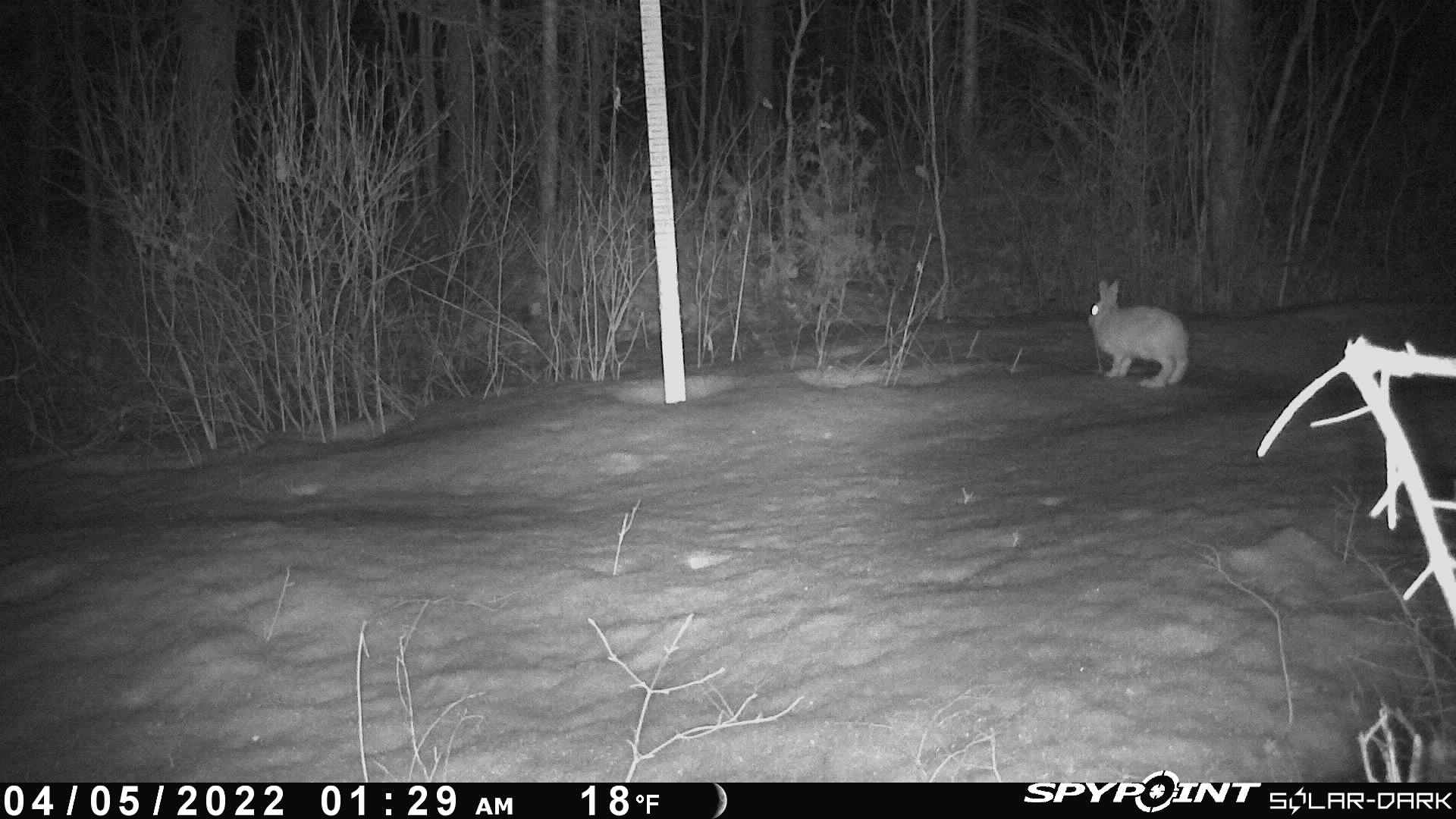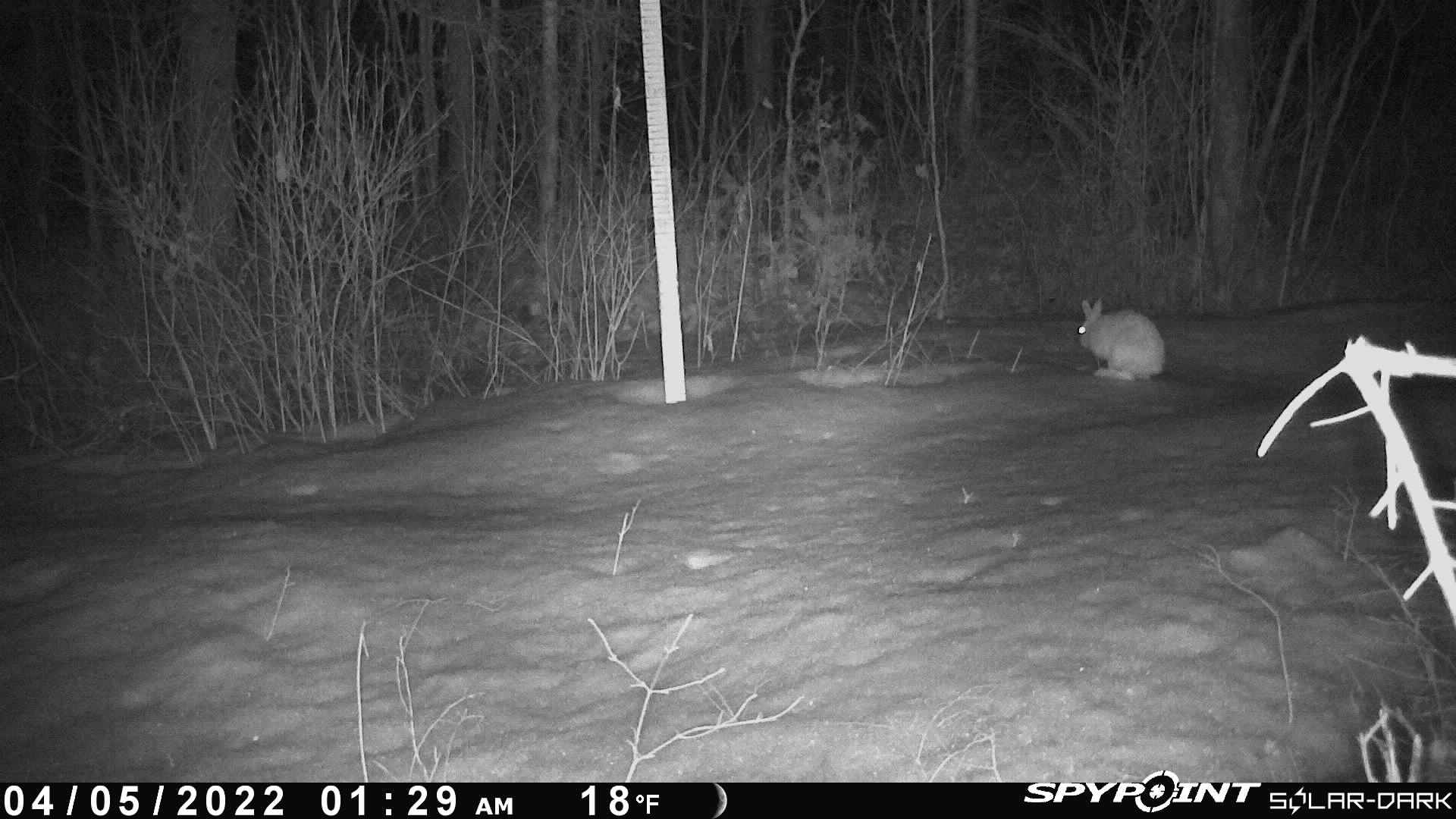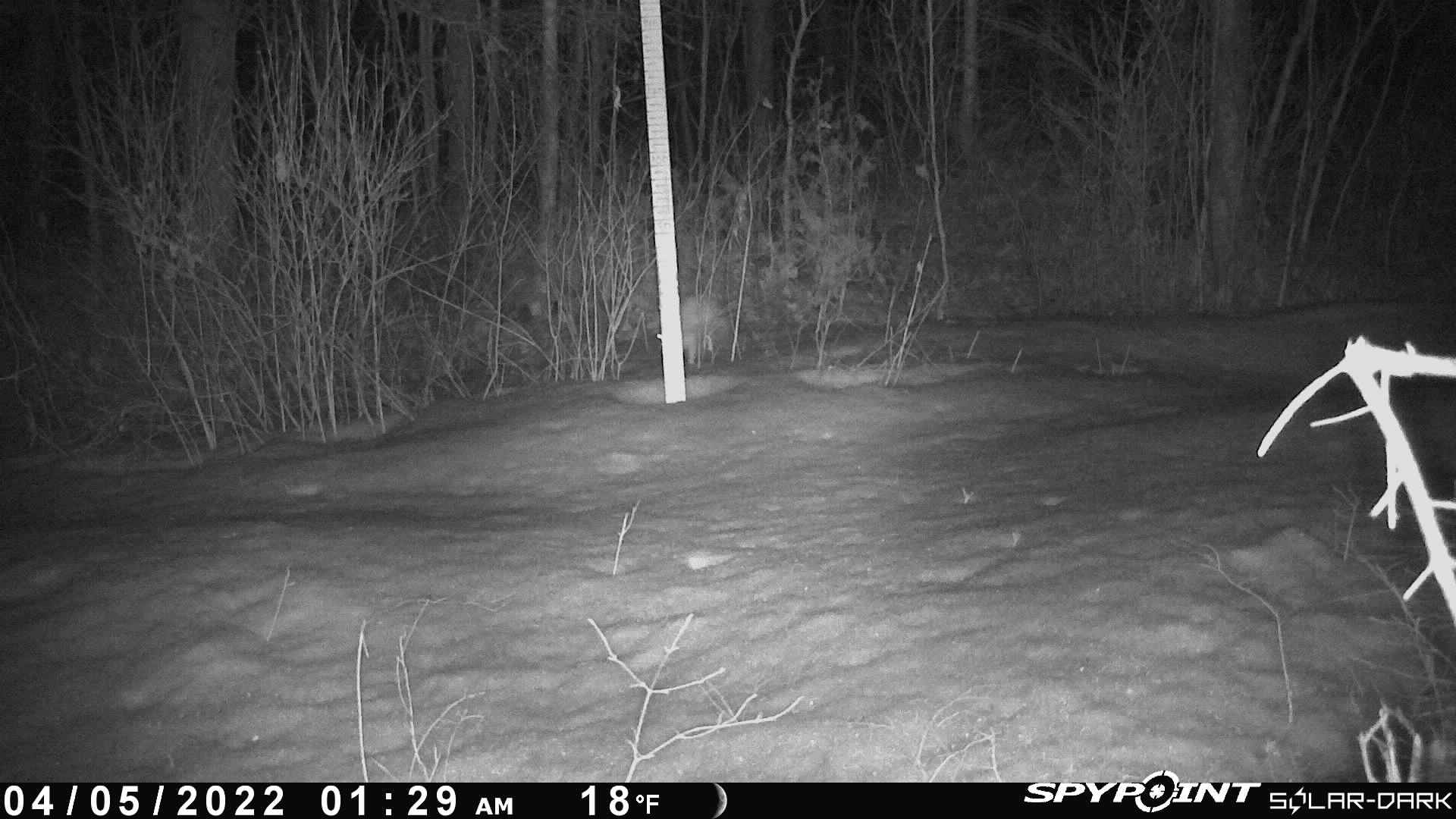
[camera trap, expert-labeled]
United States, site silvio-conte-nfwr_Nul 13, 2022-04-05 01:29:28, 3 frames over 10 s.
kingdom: Animalia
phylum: Chordata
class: Mammalia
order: Lagomorpha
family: Leporidae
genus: Lepus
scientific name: Lepus americanus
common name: snowshoe hare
Snowshoe hare (Lepus americanus).